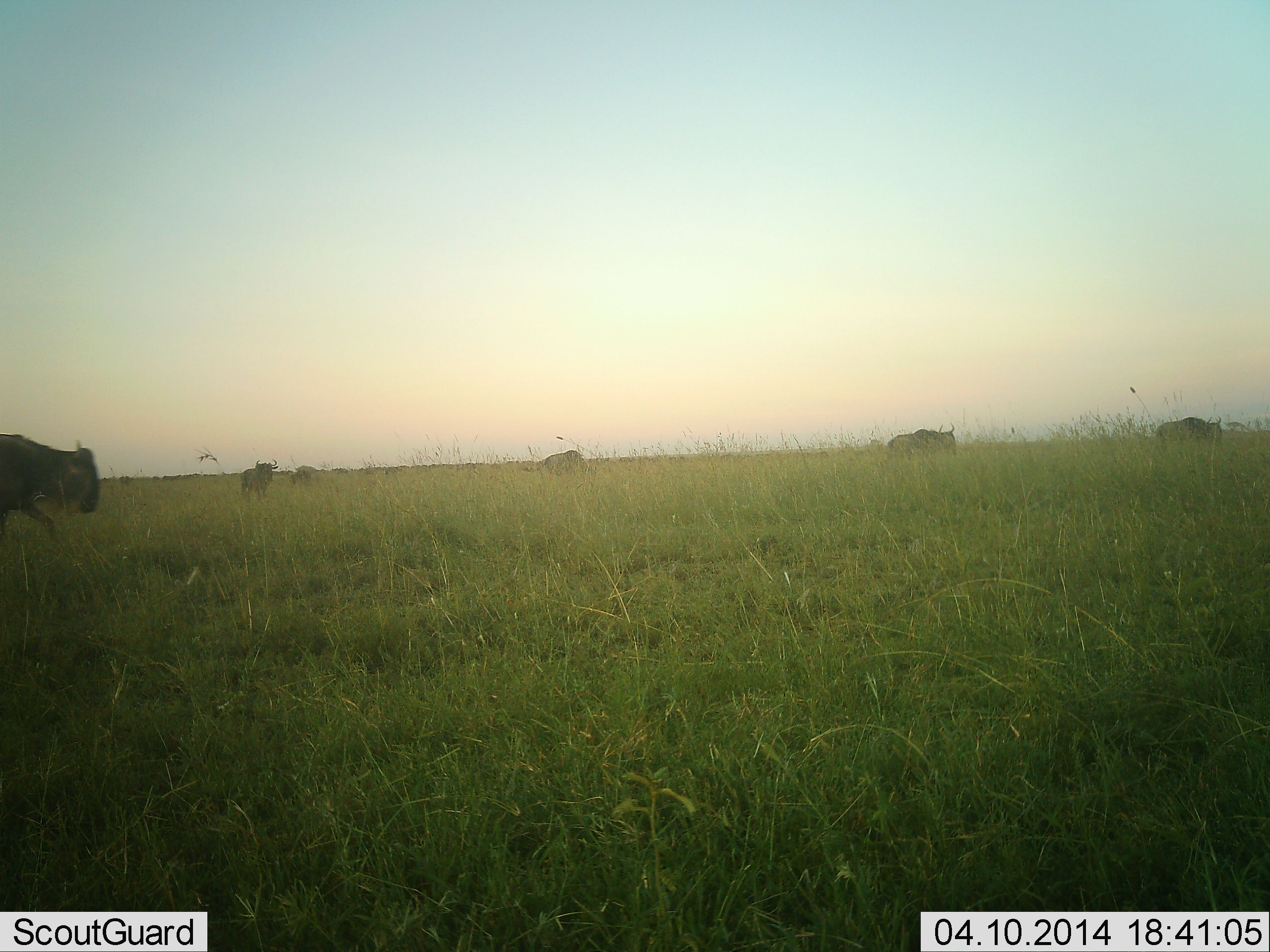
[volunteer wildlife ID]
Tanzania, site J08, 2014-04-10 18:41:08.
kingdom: Animalia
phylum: Chordata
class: Mammalia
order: Artiodactyla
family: Bovidae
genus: Connochaetes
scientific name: Connochaetes taurinus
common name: blue wildebeest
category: wildebeest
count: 6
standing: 40%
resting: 0%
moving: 80%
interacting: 0%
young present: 0%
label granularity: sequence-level